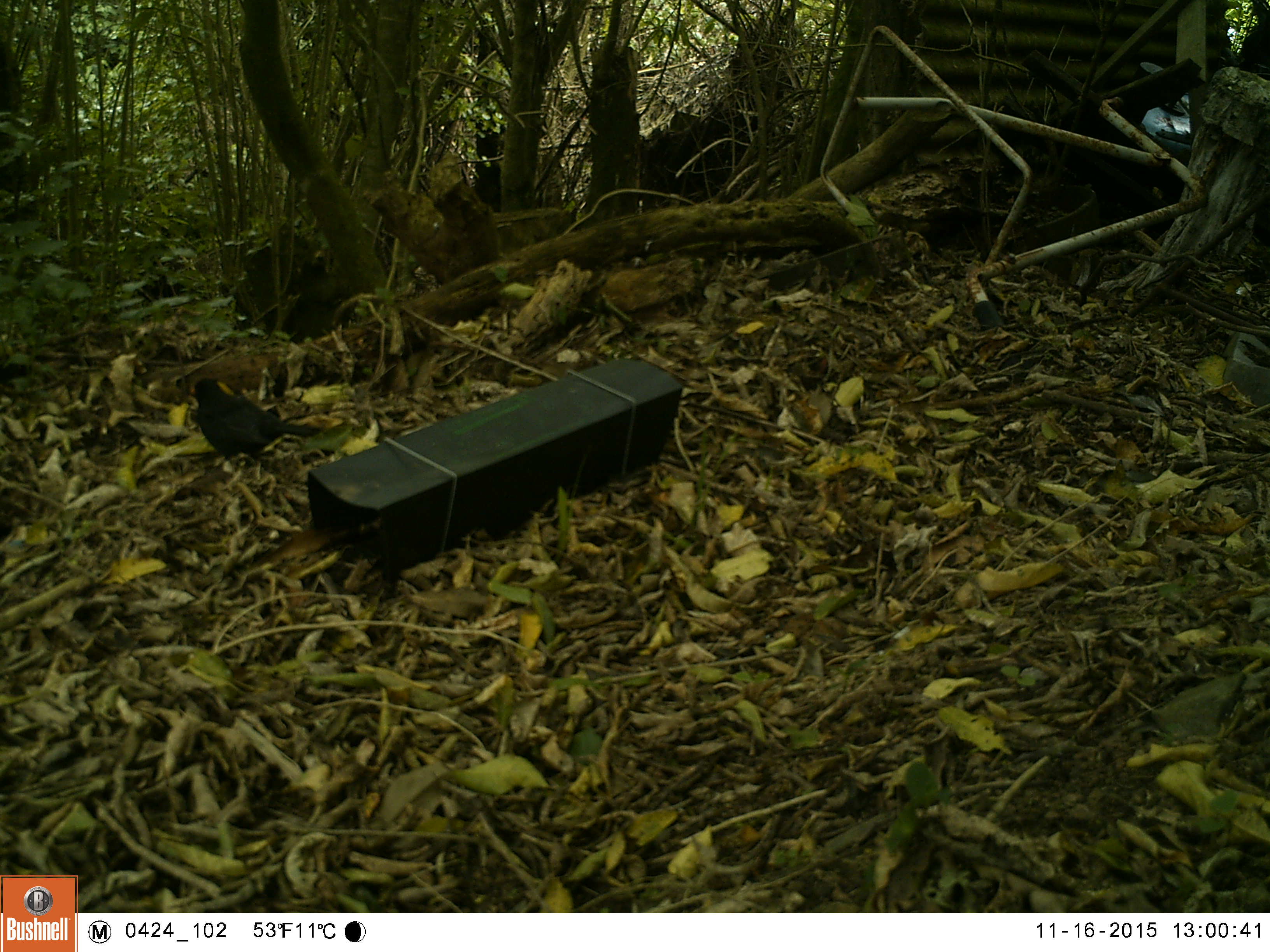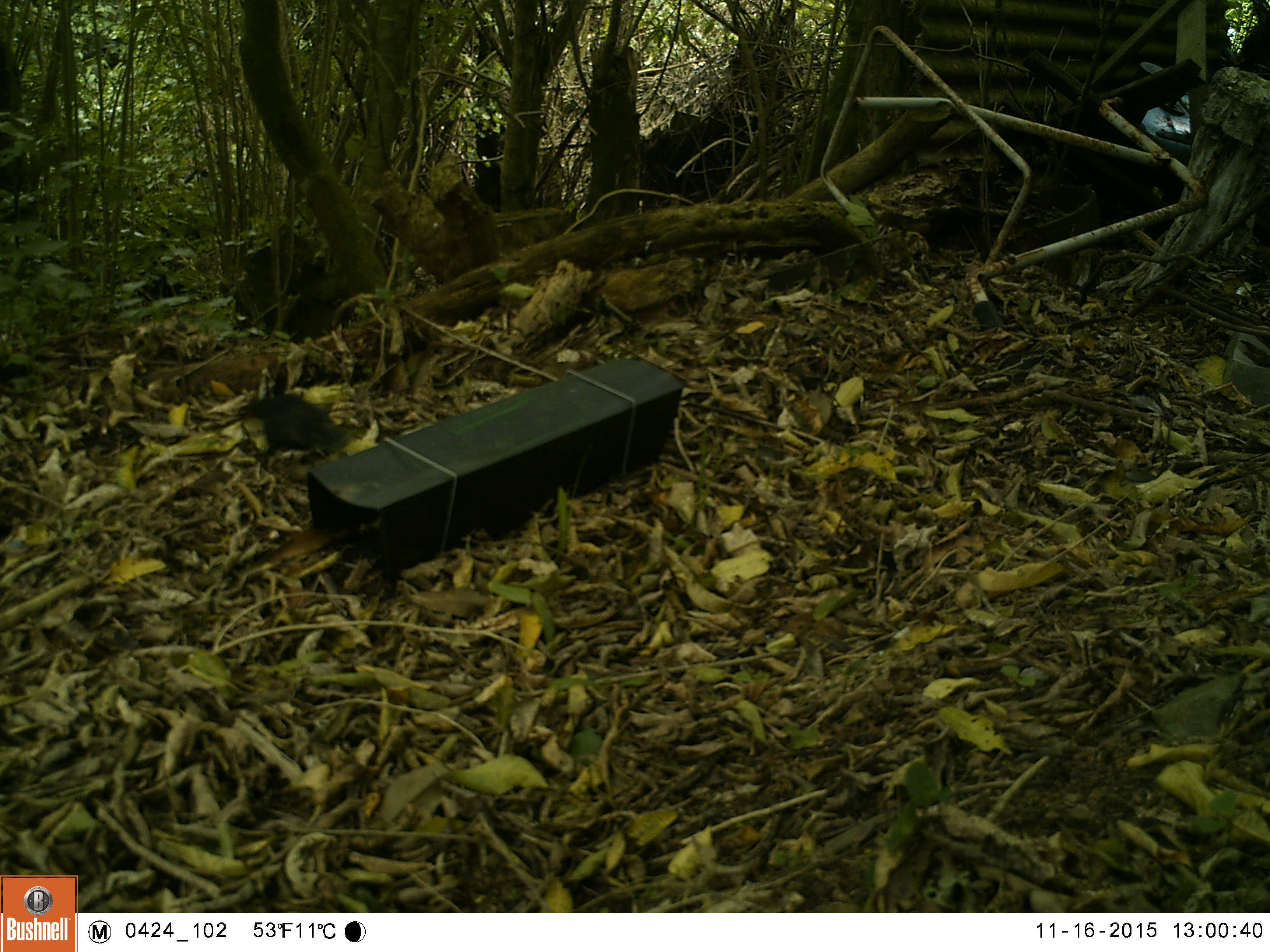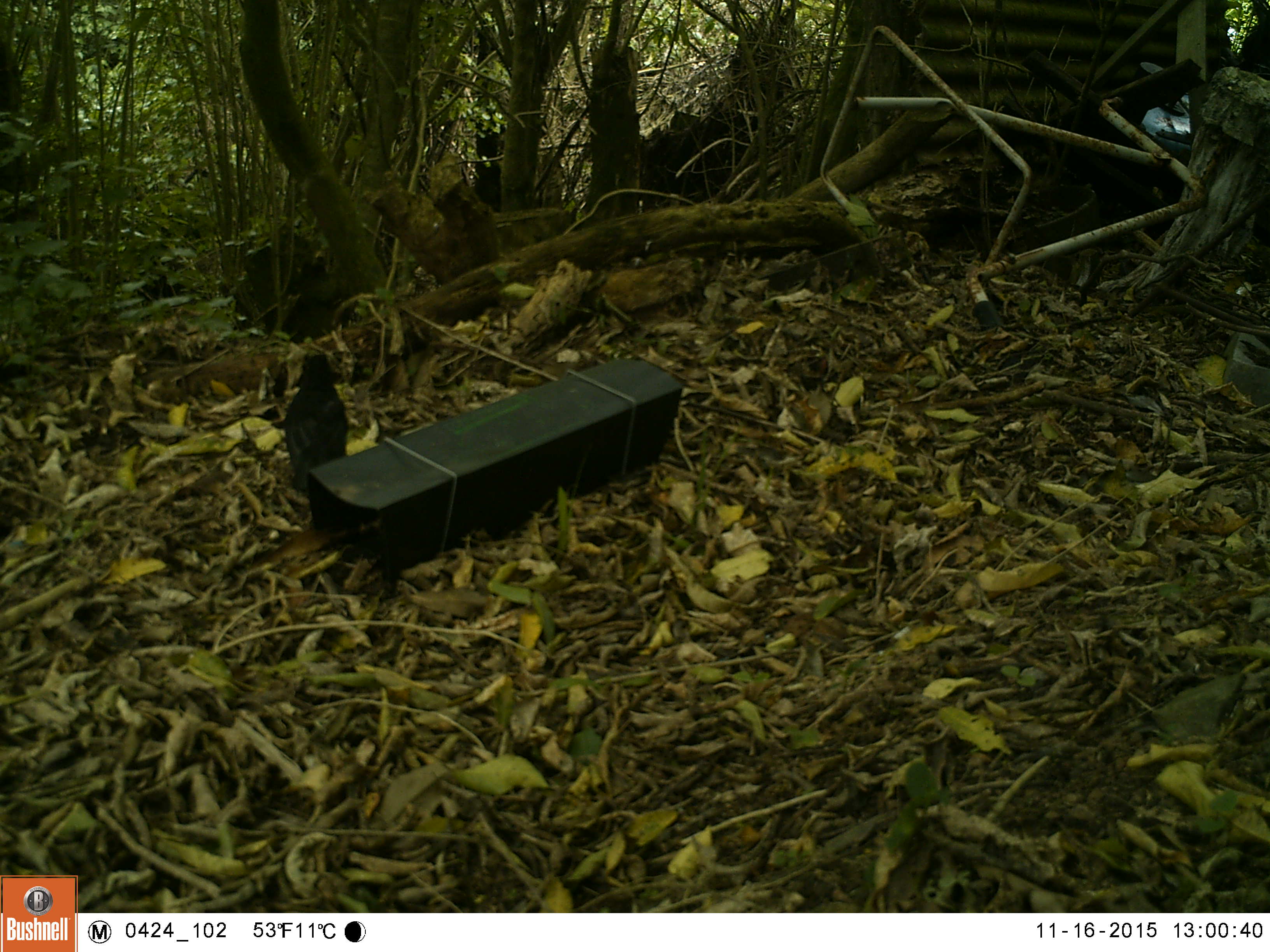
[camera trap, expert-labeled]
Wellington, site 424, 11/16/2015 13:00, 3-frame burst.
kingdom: Animalia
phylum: Chordata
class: Aves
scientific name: Aves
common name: bird